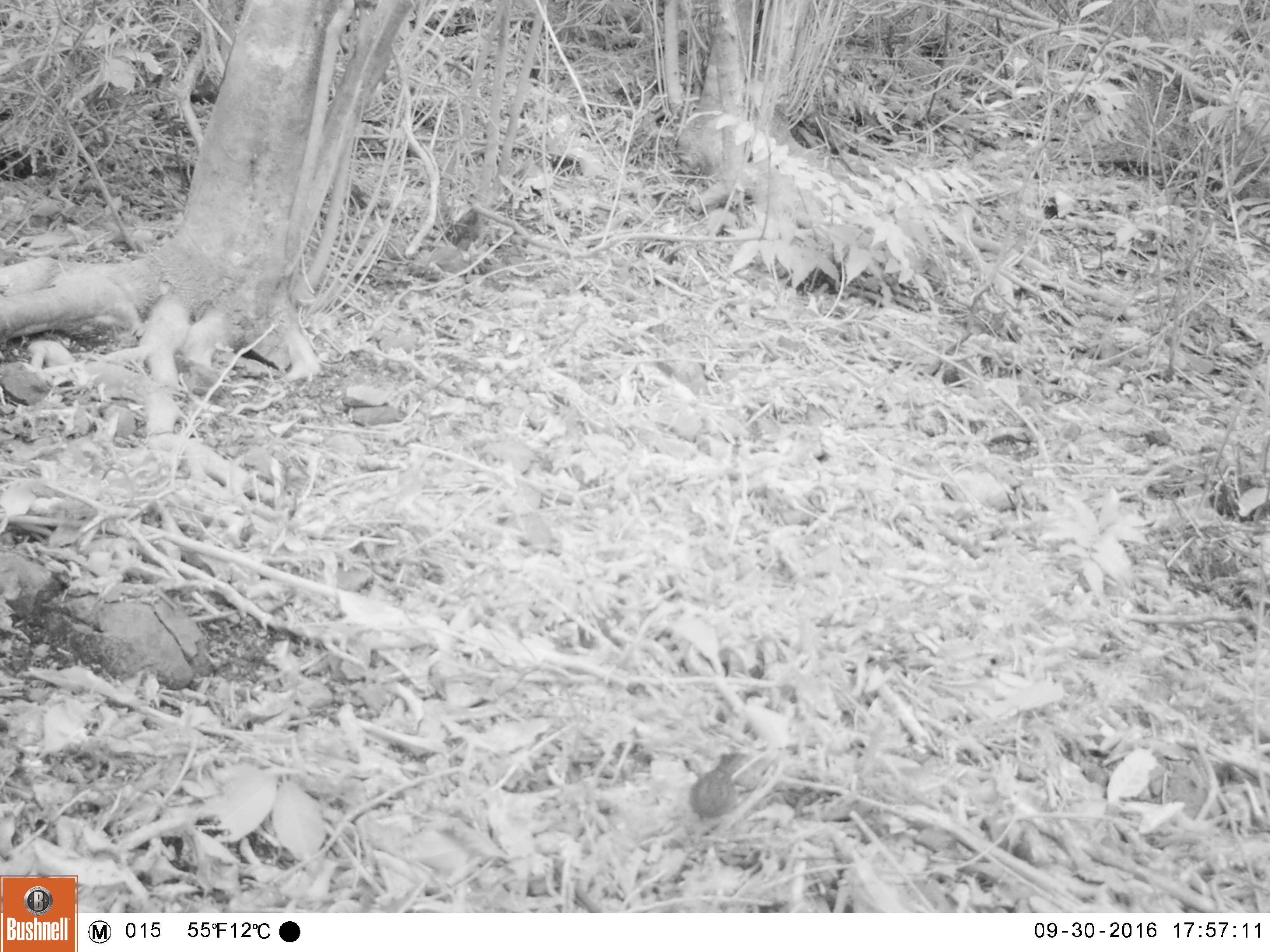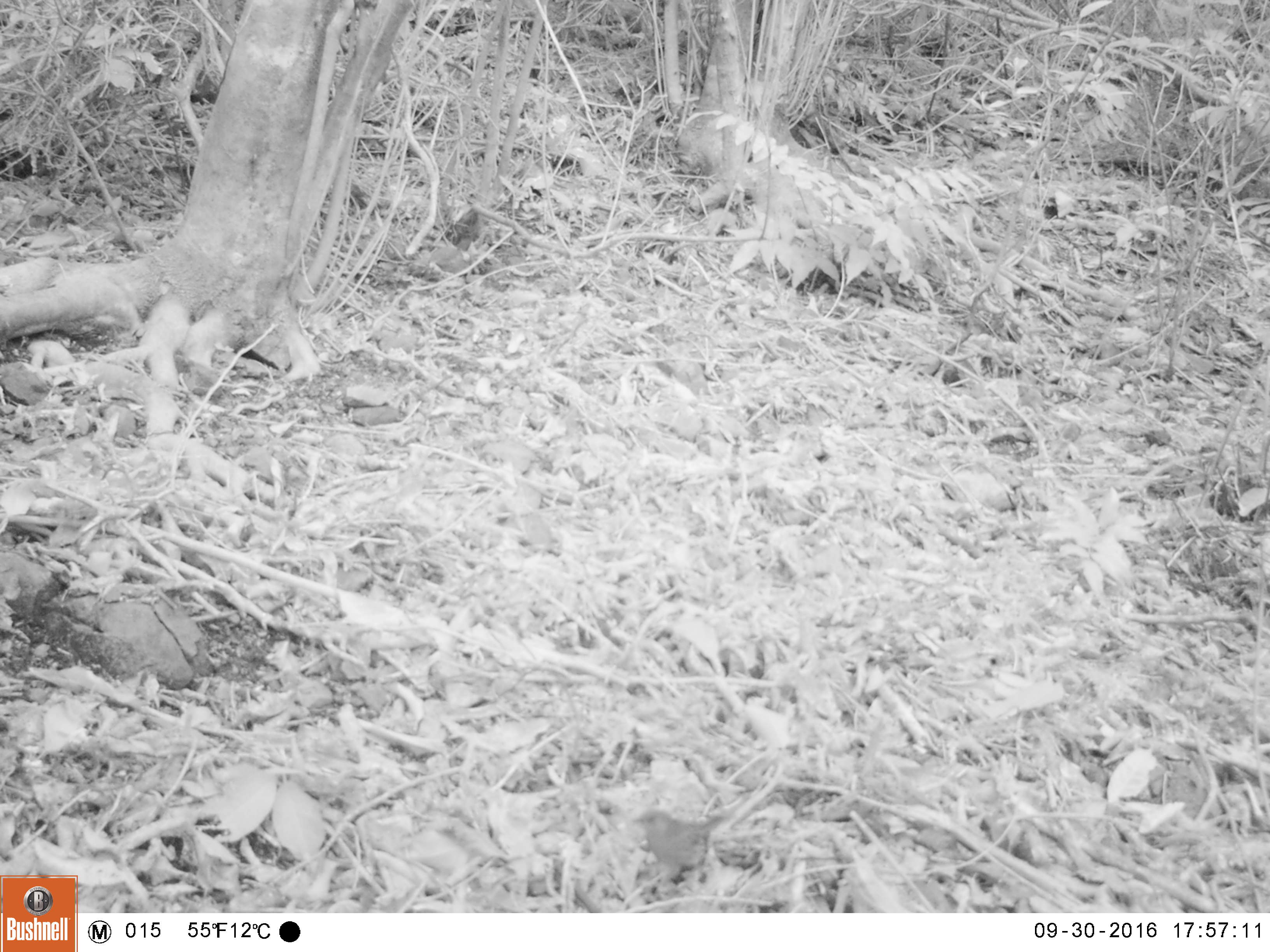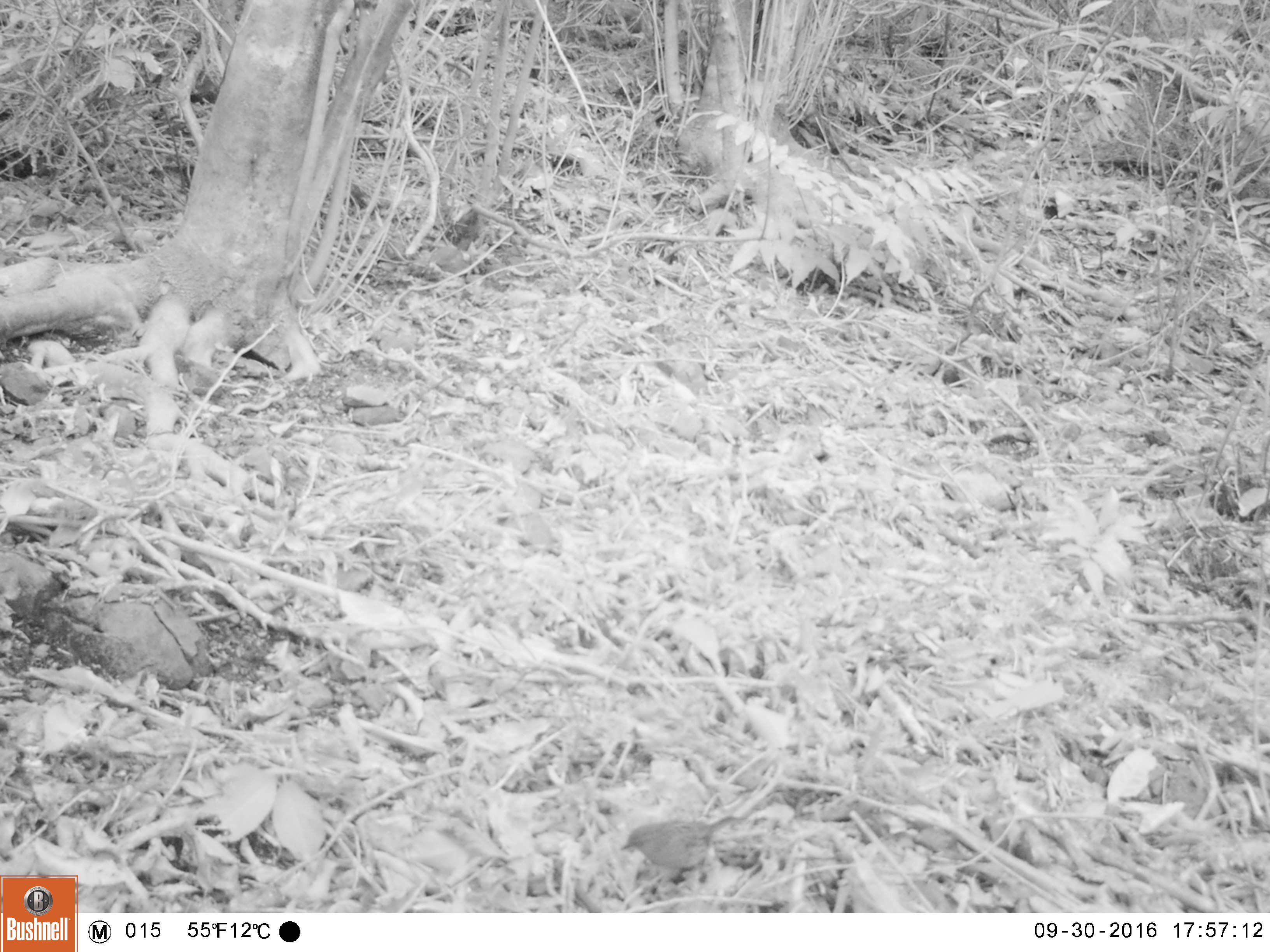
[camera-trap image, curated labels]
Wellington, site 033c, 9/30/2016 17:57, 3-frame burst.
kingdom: Animalia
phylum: Chordata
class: Aves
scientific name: Aves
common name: bird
Bird (Aves).